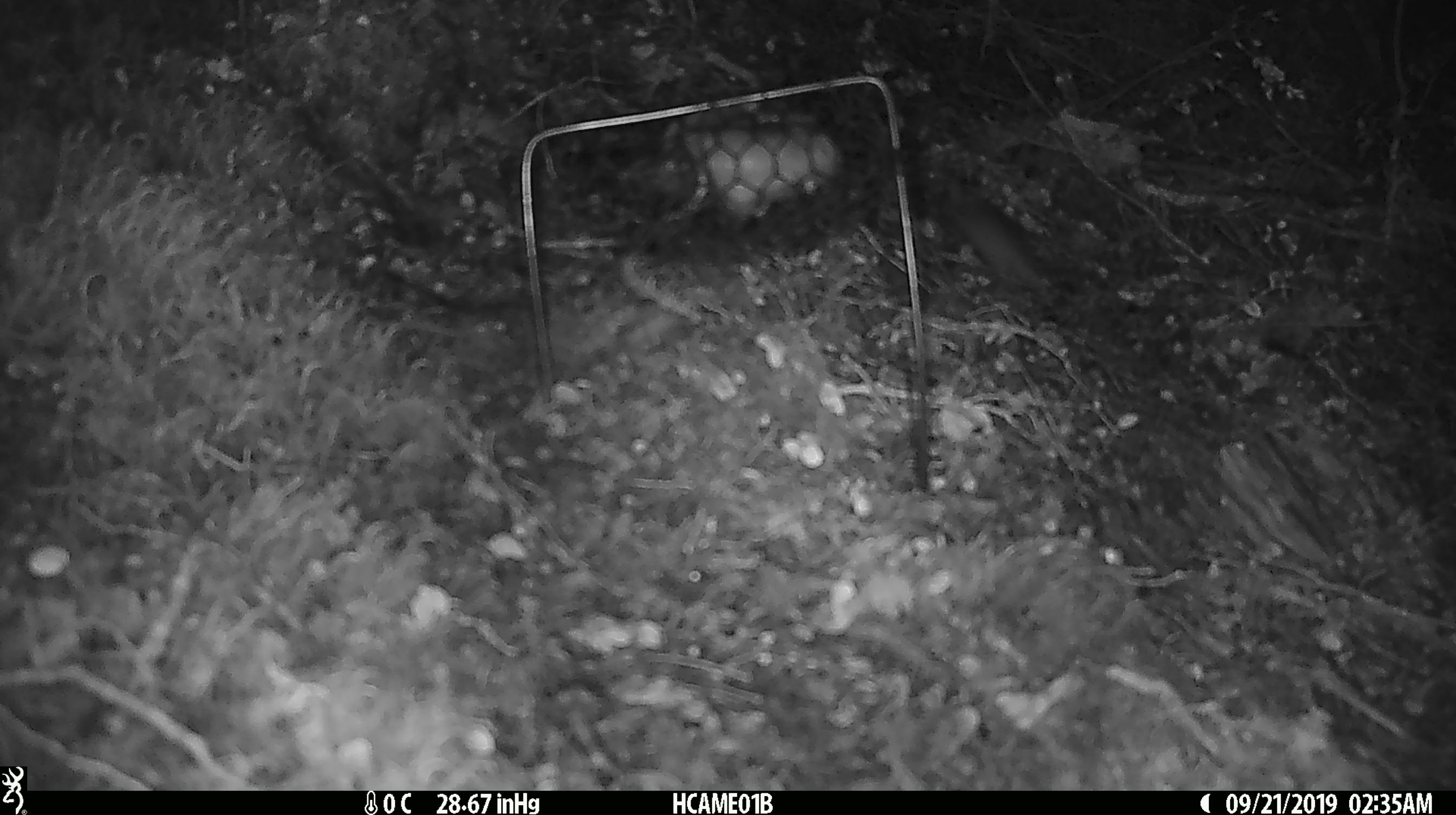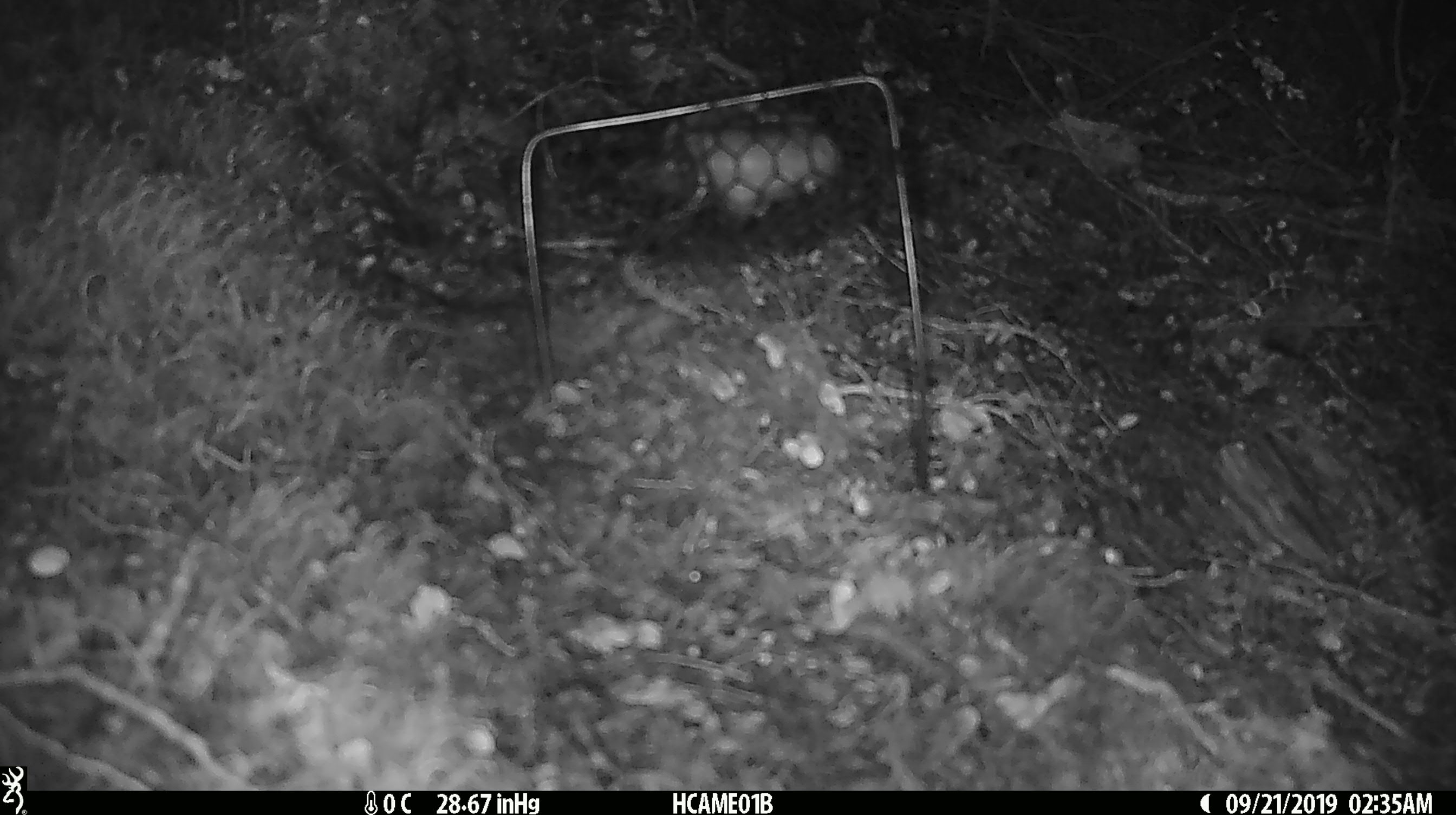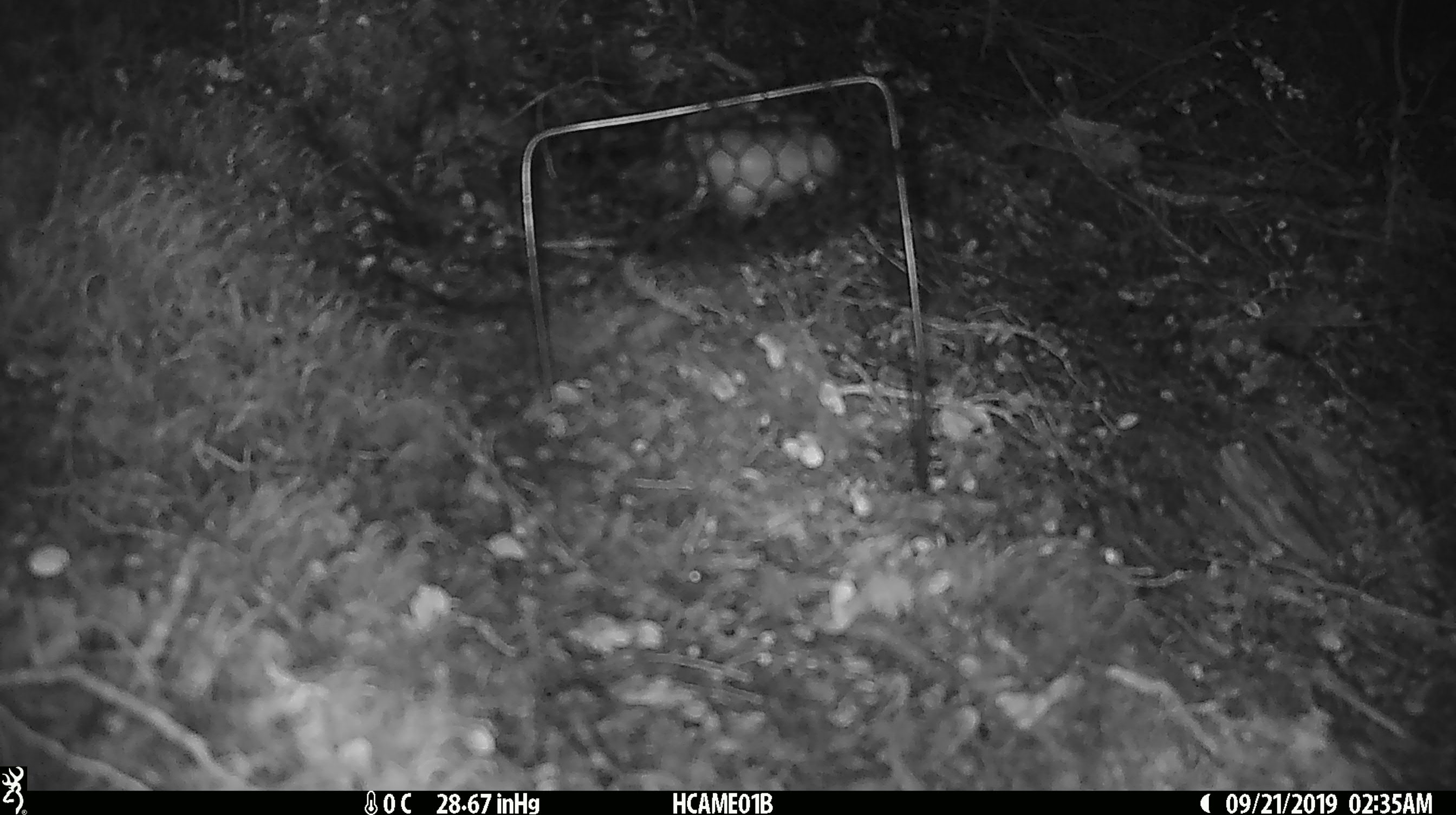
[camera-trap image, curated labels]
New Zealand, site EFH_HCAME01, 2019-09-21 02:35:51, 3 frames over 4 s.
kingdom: Animalia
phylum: Chordata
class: Mammalia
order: Rodentia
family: Muridae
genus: Mus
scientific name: Mus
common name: mouse